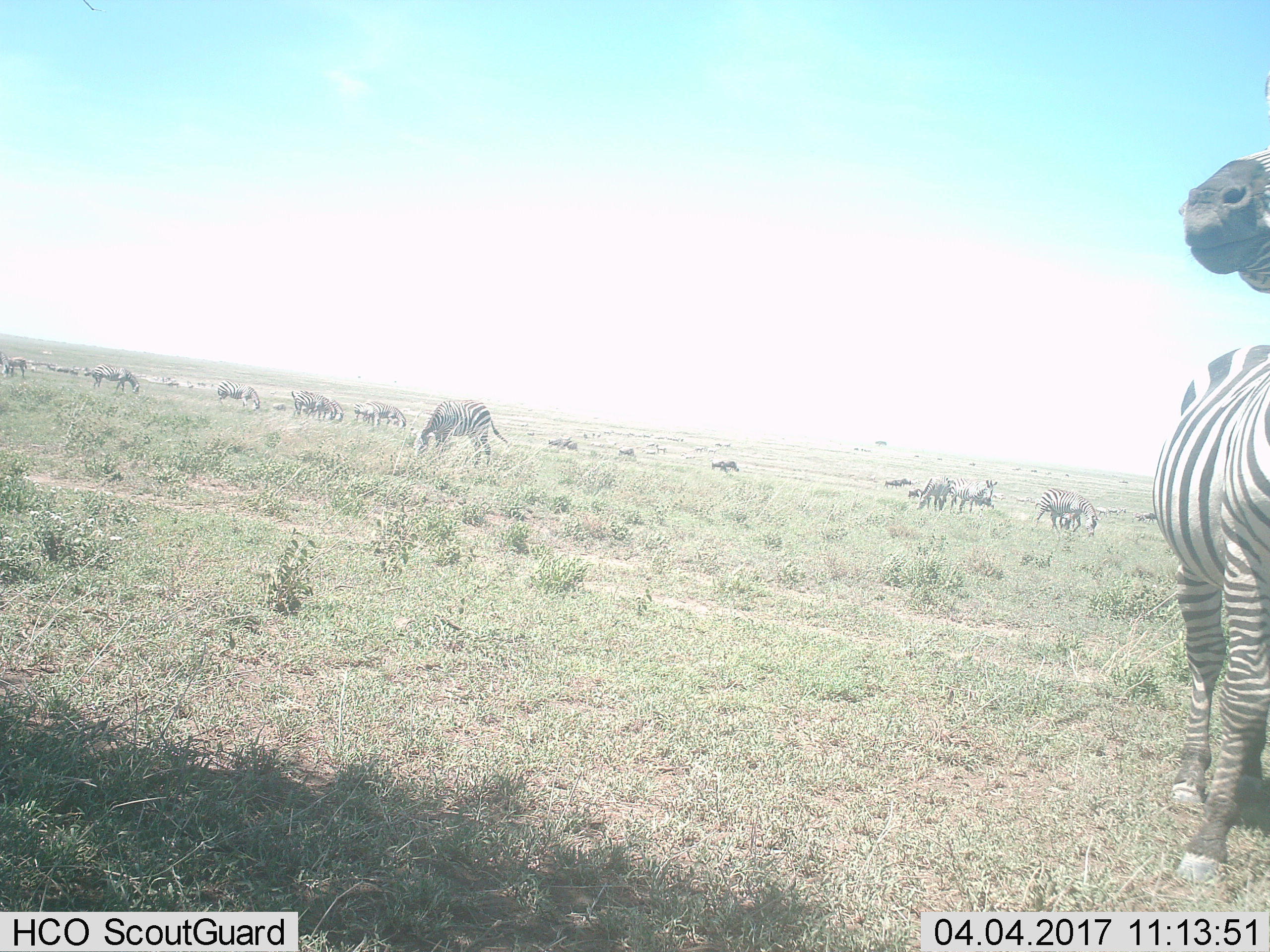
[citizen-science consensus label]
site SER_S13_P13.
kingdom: Animalia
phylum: Chordata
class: Mammalia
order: Perissodactyla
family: Equidae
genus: Equus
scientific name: Equus quagga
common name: plains zebra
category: zebraplains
Zebraplains (plains zebra) (Equus quagga), count 11-50. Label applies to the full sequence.